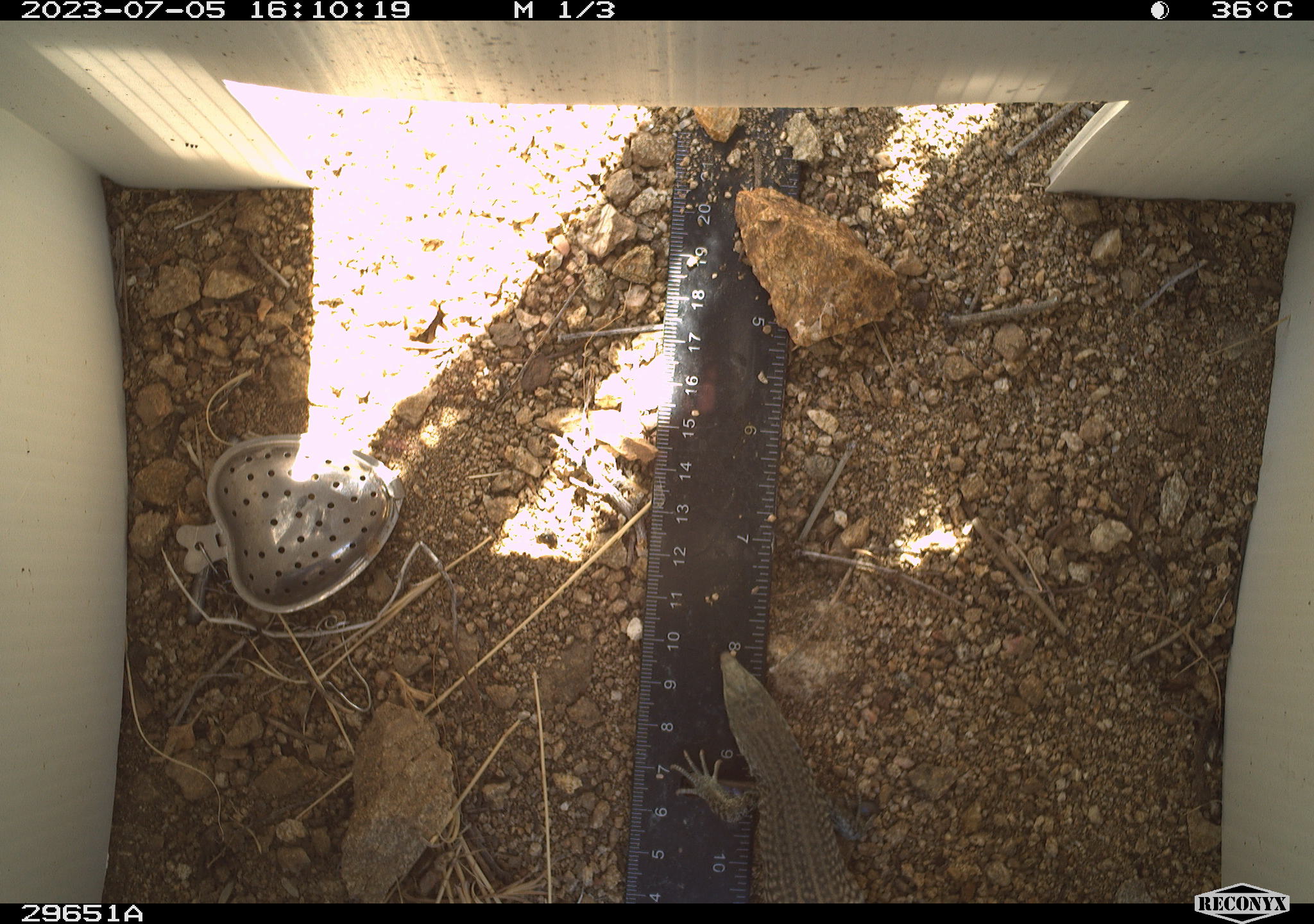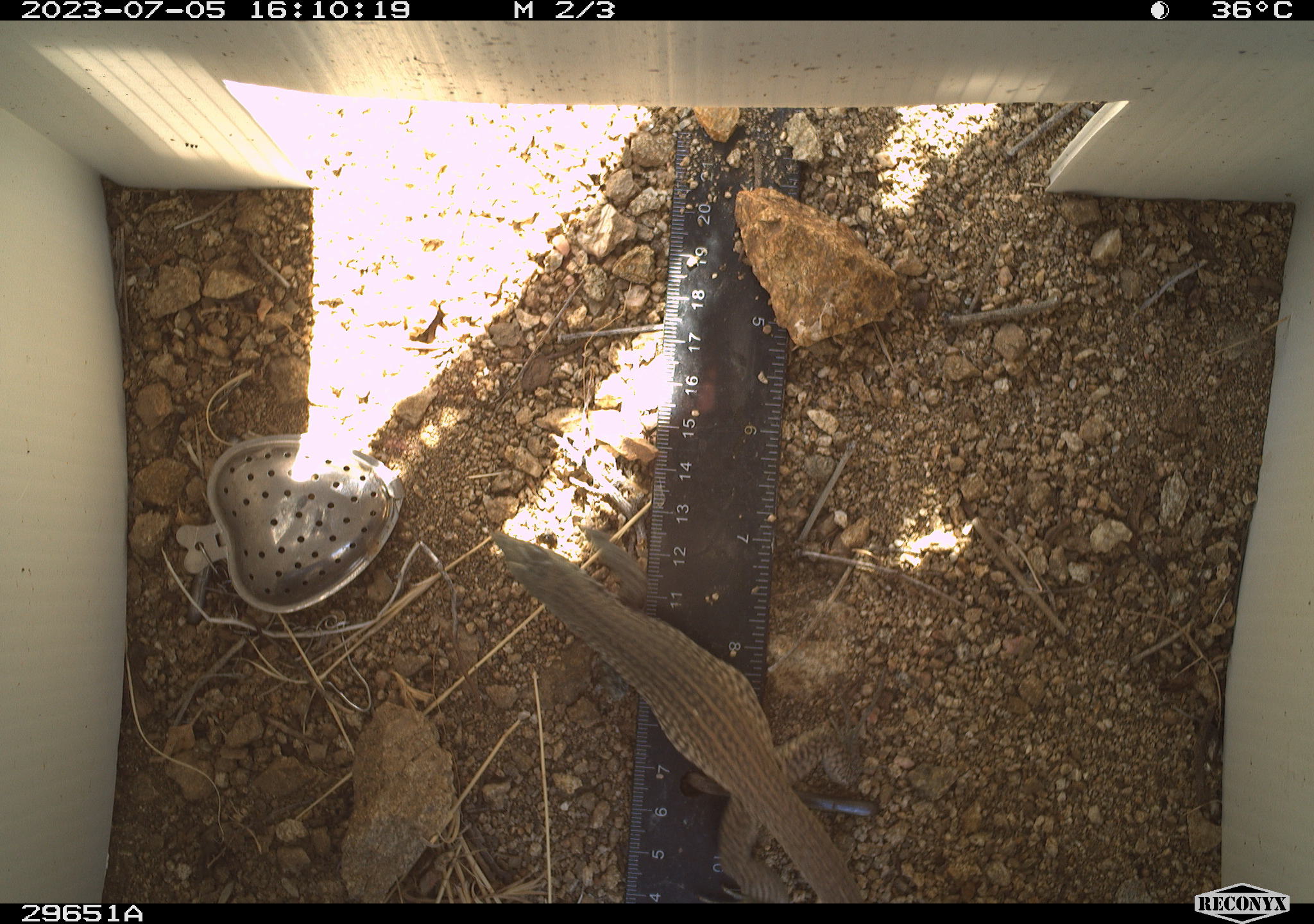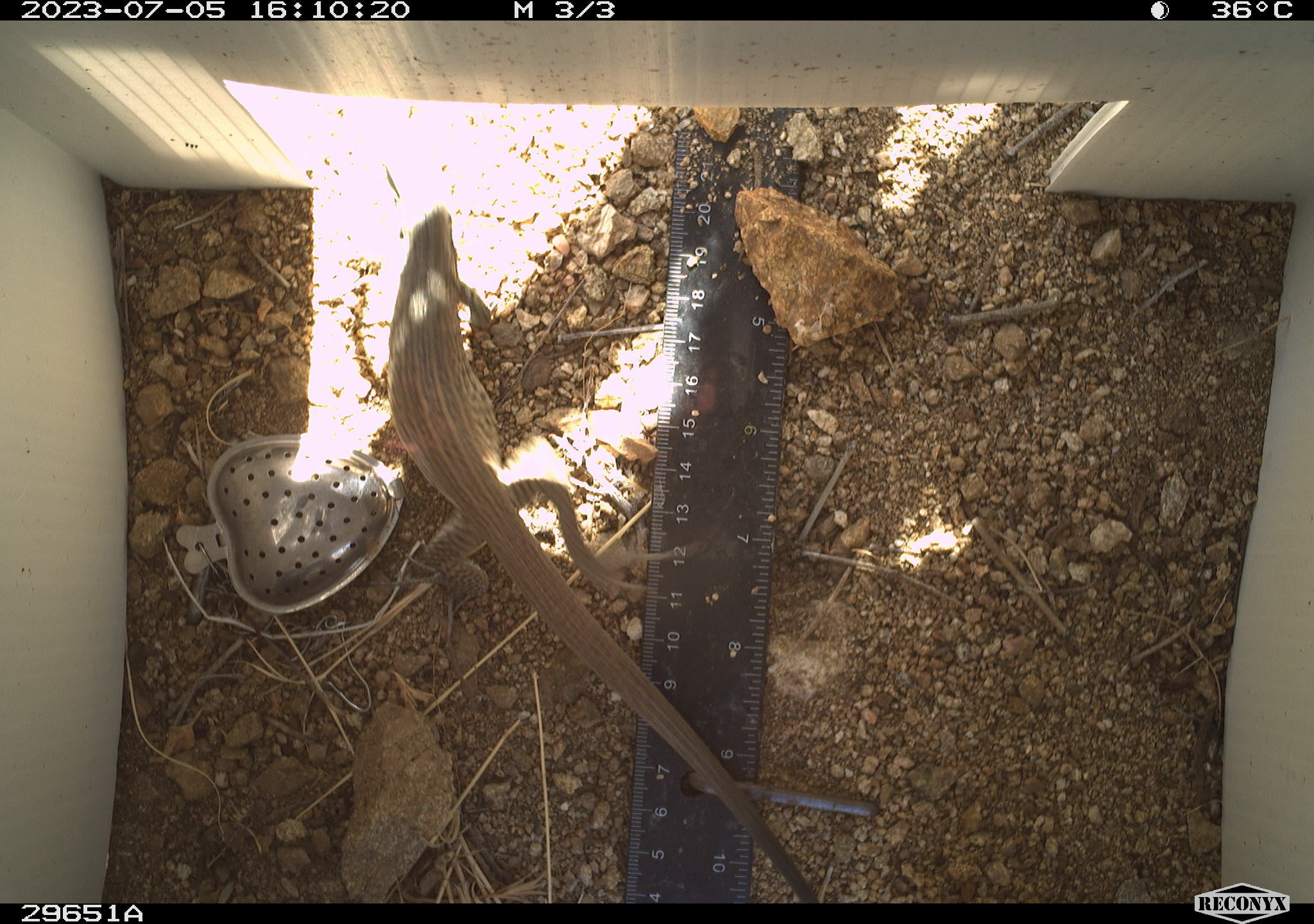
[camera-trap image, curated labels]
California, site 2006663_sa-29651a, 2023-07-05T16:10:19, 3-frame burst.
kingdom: Animalia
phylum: Chordata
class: Reptilia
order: Squamata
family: Teiidae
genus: Aspidoscelis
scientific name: Aspidoscelis tigris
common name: western whiptail